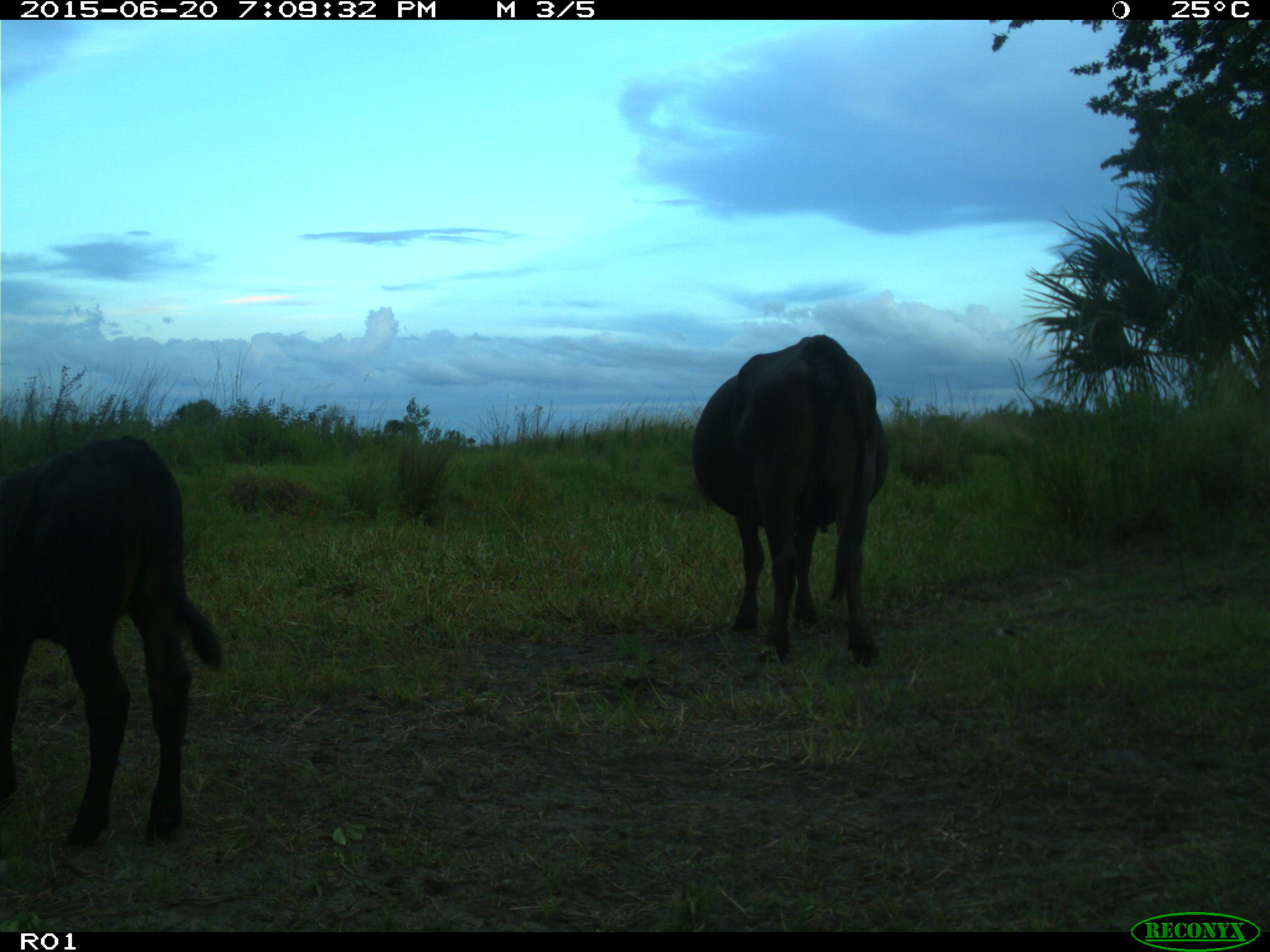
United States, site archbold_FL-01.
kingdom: Animalia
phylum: Chordata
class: Mammalia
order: Artiodactyla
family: Bovidae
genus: Bos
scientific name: Bos taurus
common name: domestic cow